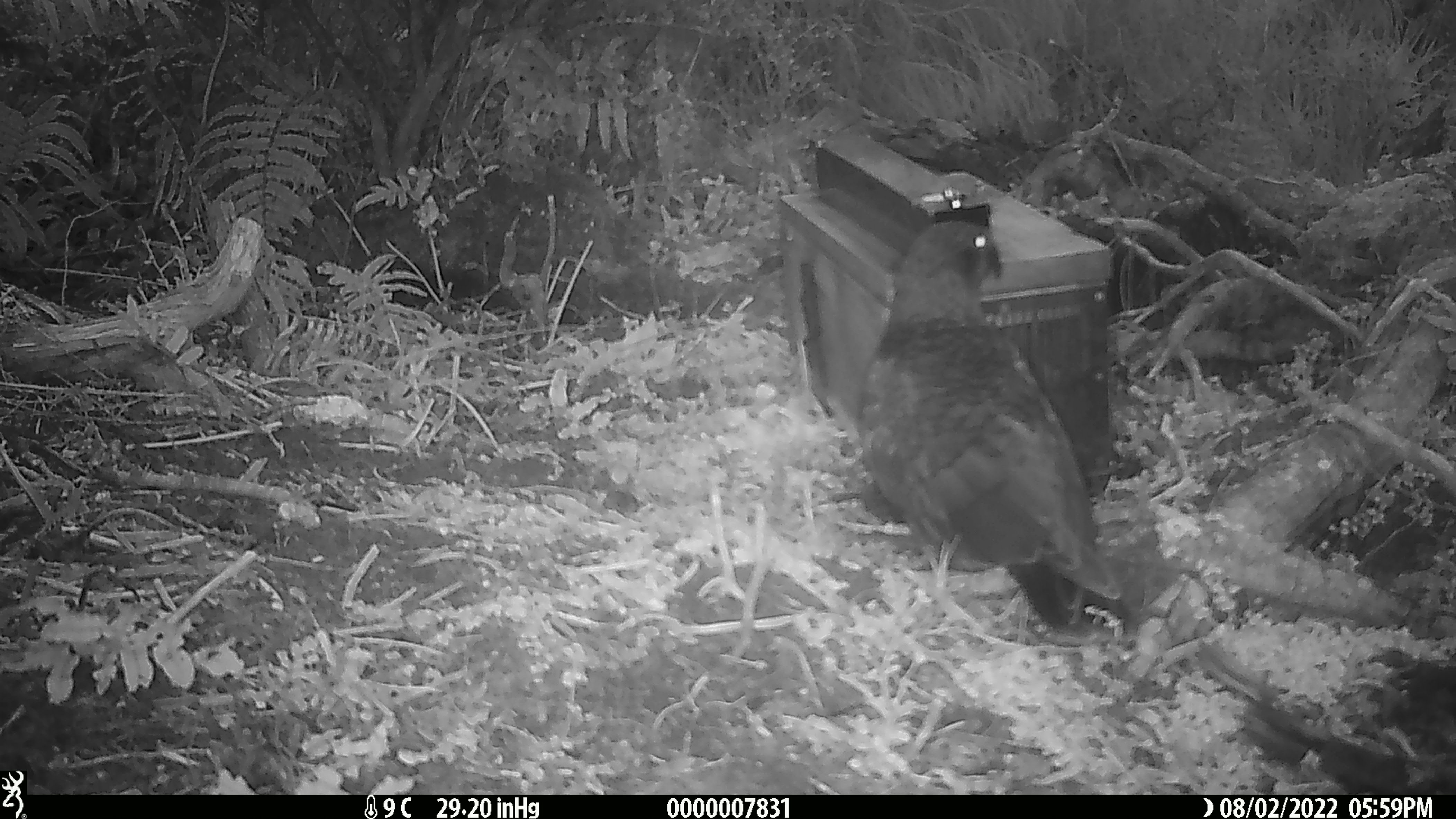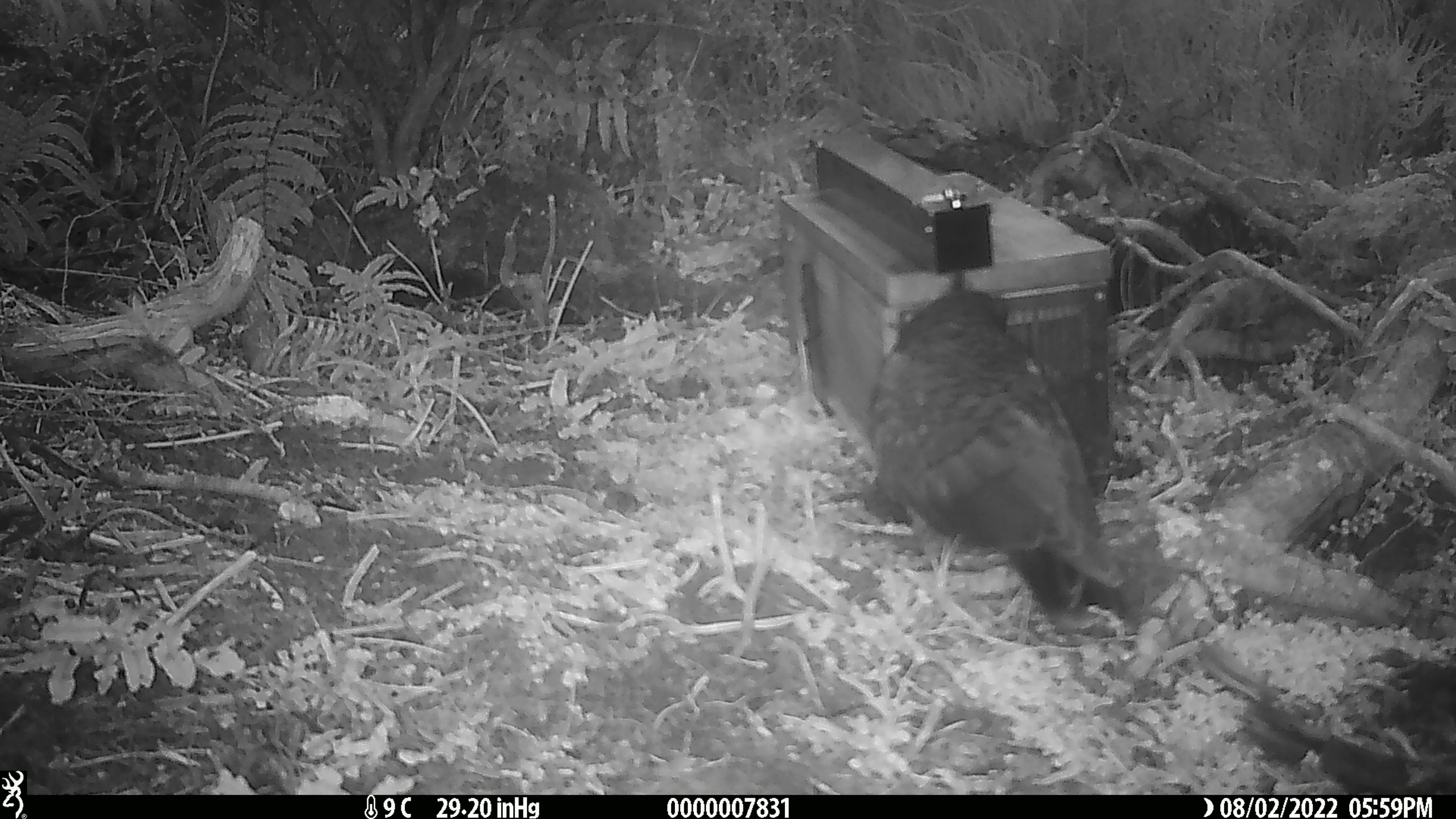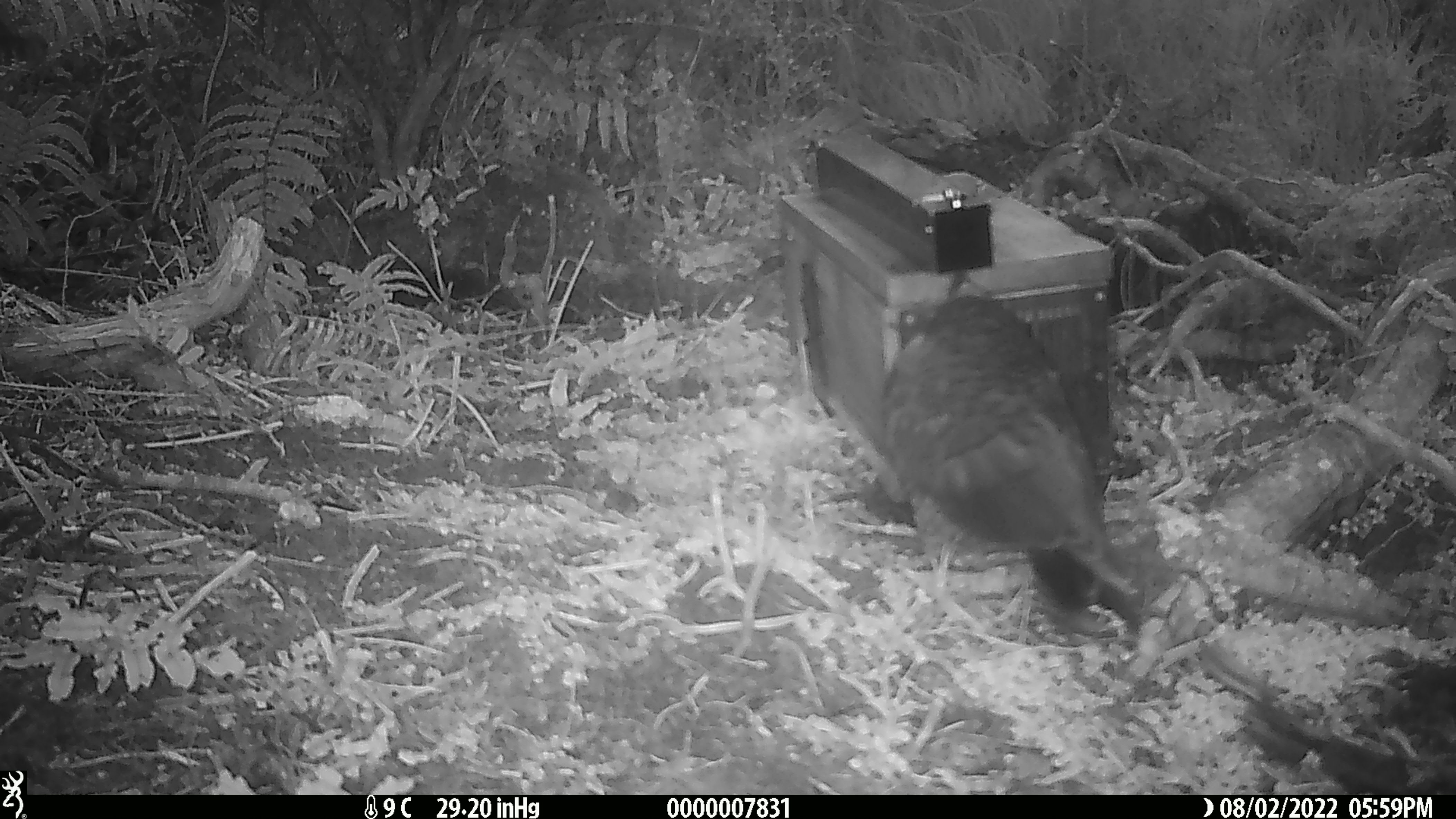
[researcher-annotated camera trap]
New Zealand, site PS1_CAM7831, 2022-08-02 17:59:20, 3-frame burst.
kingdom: Animalia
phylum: Chordata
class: Aves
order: Psittaciformes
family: Strigopidae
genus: Nestor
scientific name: Nestor notabilis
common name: kea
Kea (Nestor notabilis).